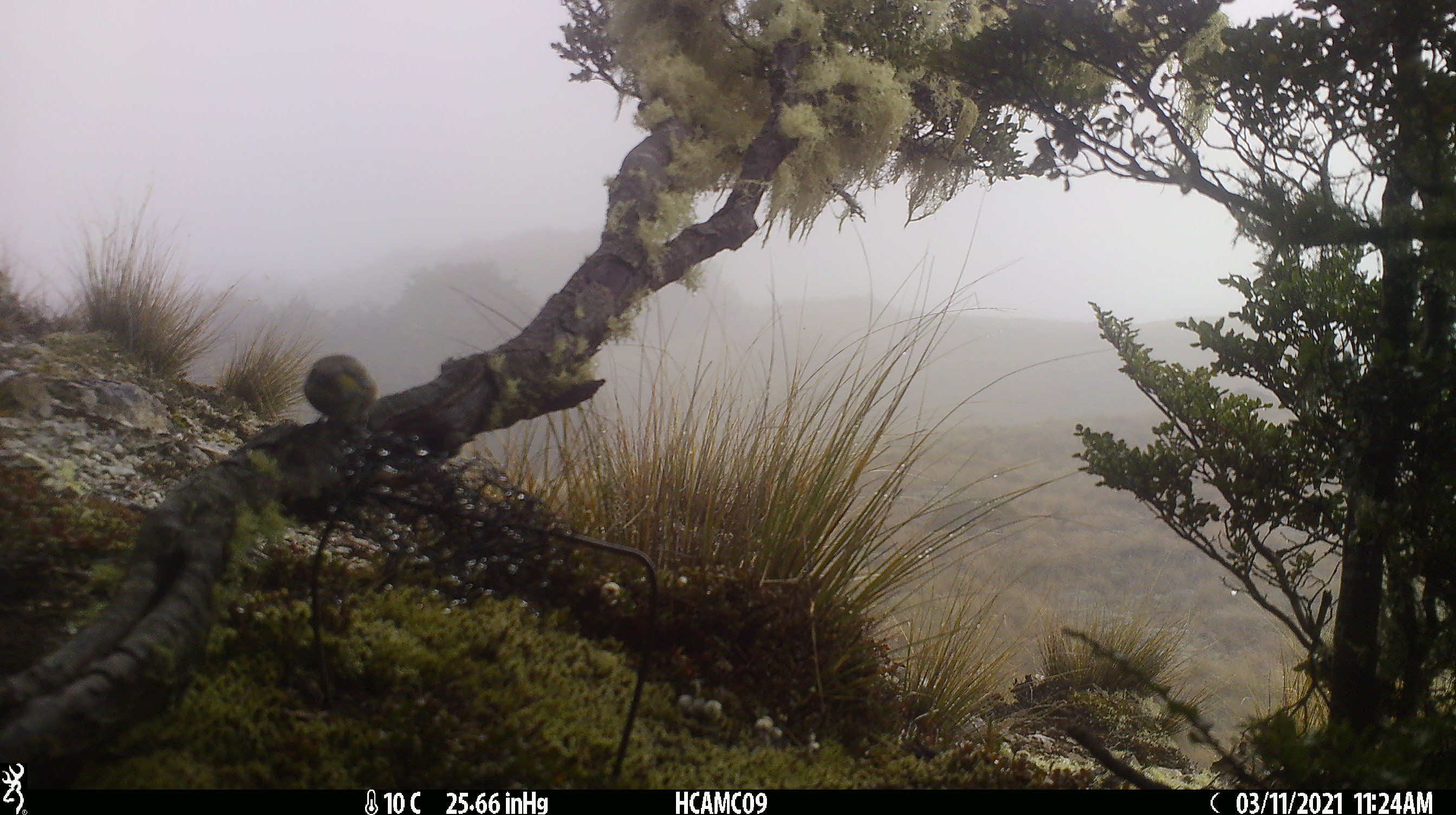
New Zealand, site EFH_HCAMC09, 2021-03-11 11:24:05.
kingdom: Animalia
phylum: Chordata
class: Aves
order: Passeriformes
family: Petroicidae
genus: Petroica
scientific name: Petroica macrocephala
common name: tomtit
Tomtit (Petroica macrocephala).